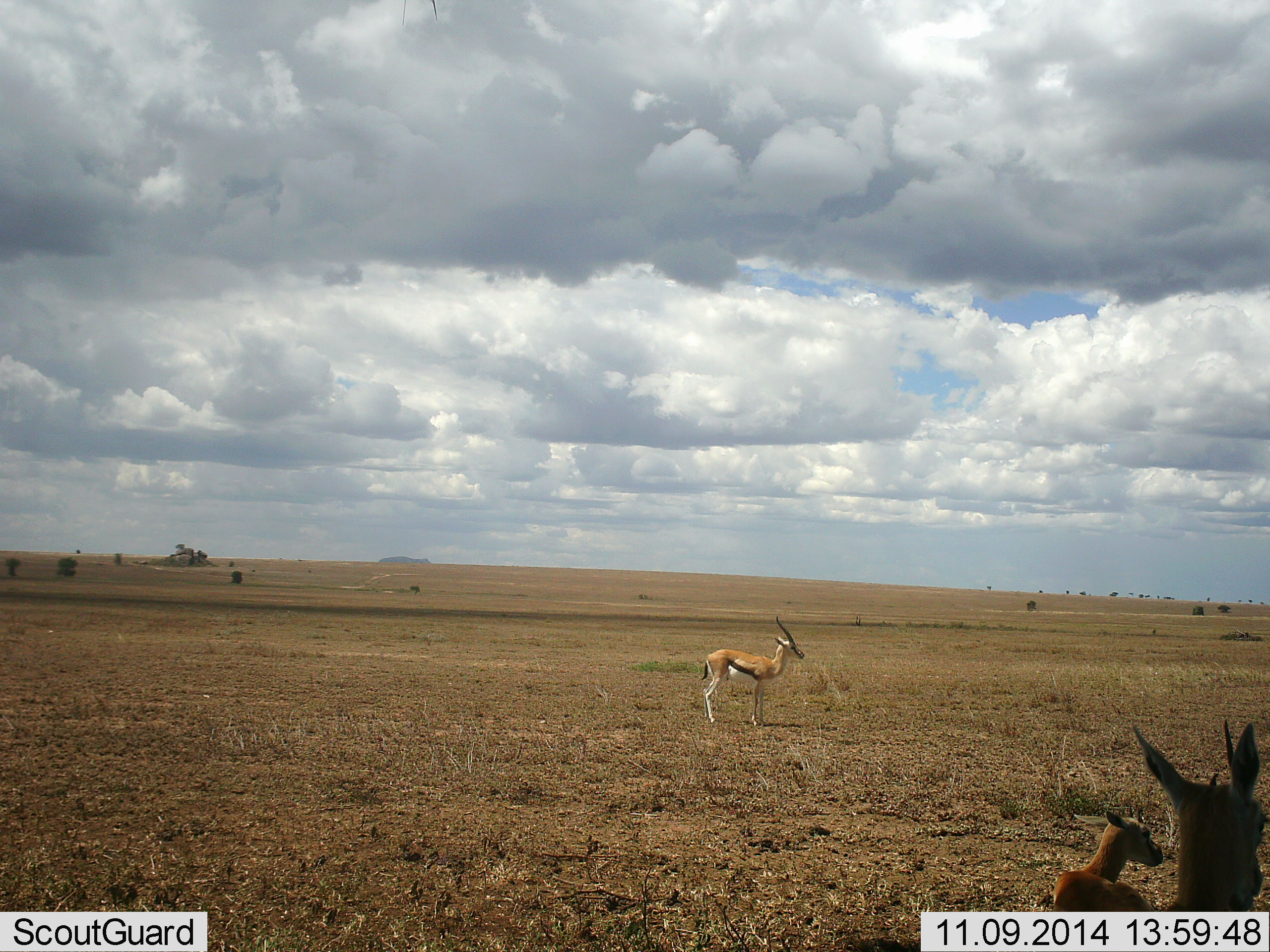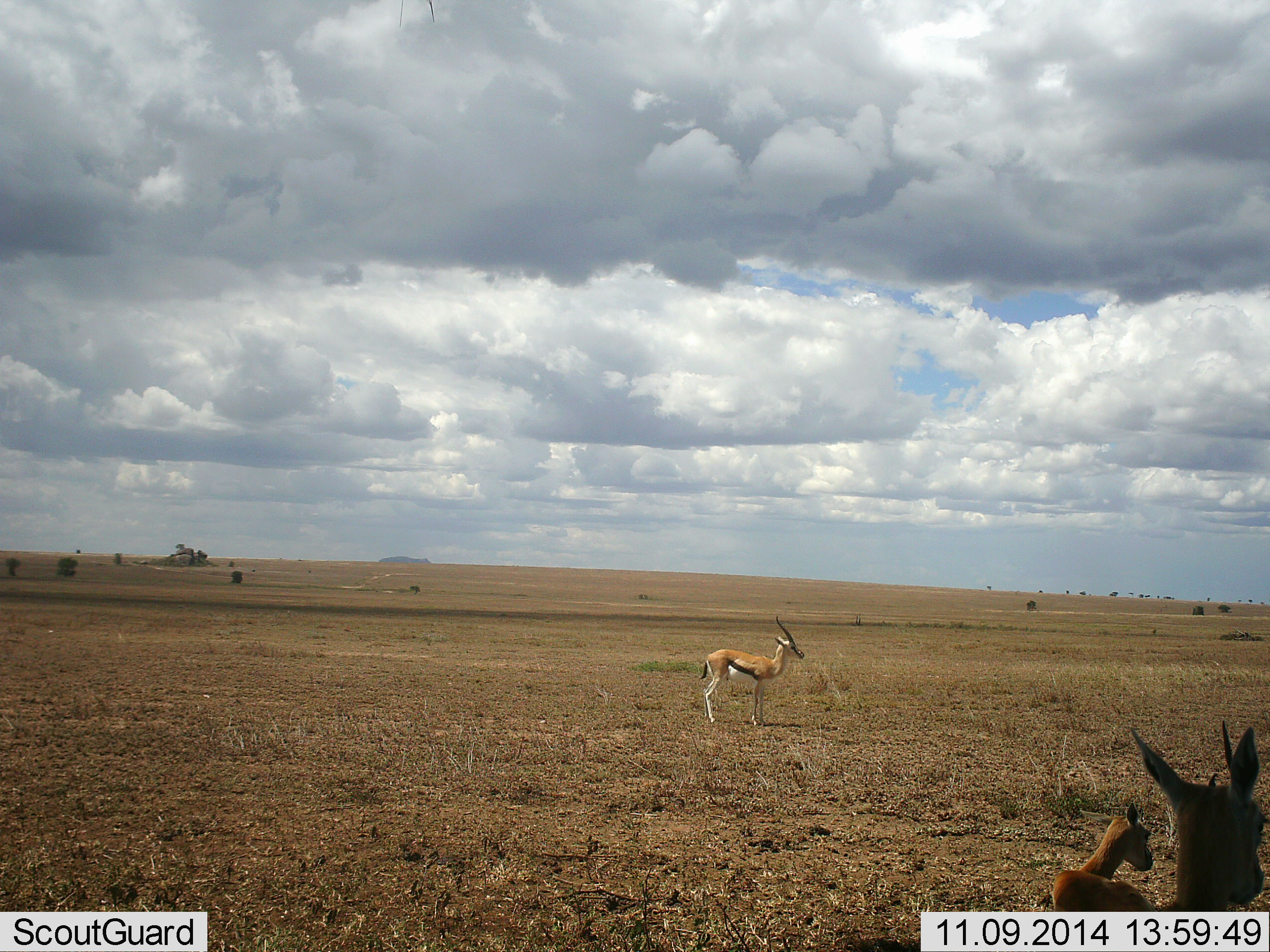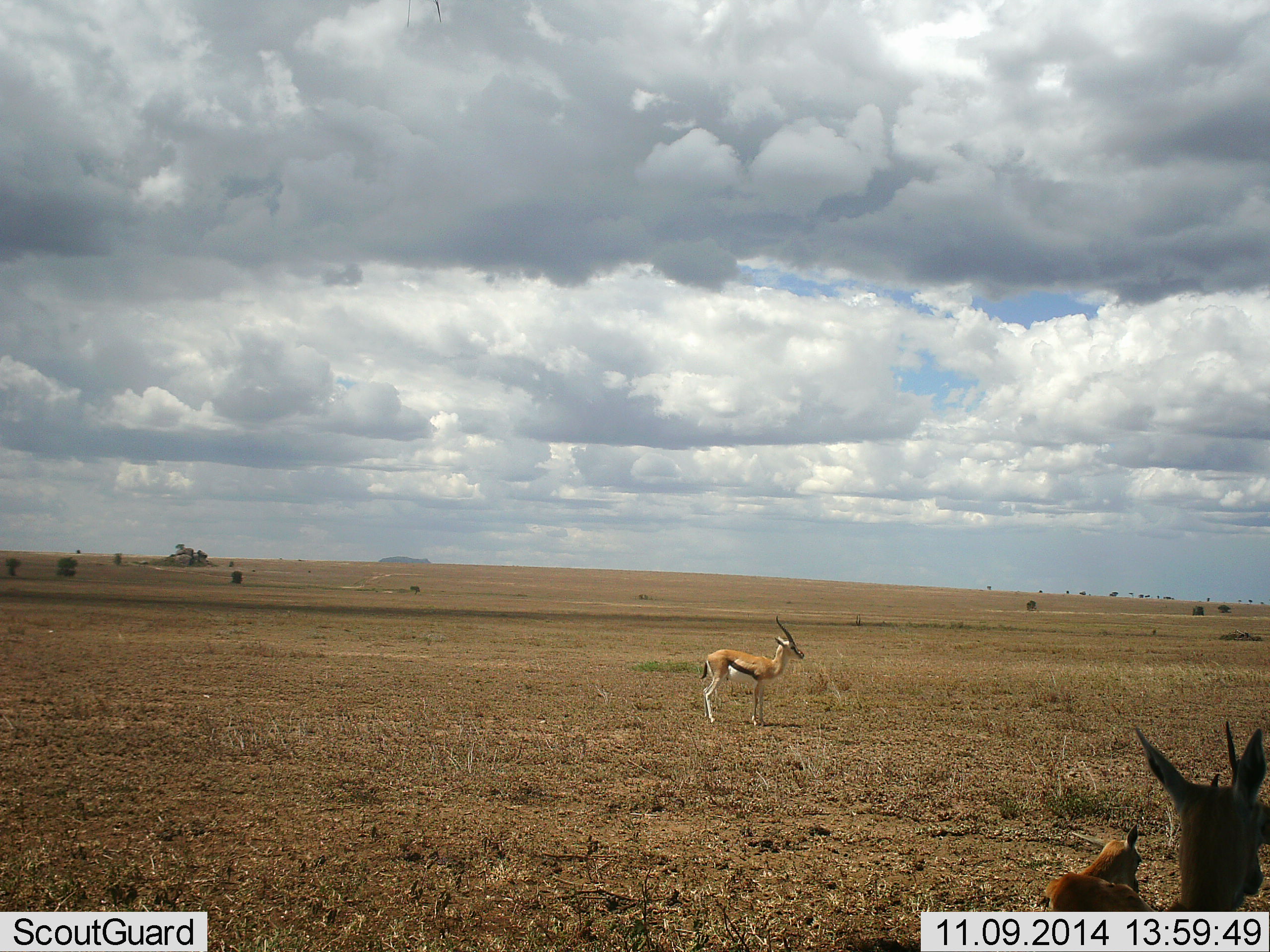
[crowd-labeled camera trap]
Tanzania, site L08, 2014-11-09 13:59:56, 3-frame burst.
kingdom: Animalia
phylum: Chordata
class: Mammalia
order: Artiodactyla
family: Bovidae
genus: Eudorcas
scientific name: Eudorcas thomsonii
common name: thomson's gazelle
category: gazellethomsons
Gazellethomsons (thomson's gazelle) (Eudorcas thomsonii), count 3. Behavior (volunteer vote fractions): standing 100%, resting 60%, moving 0%, interacting 0%. Young present (vote fraction): 30%. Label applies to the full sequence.